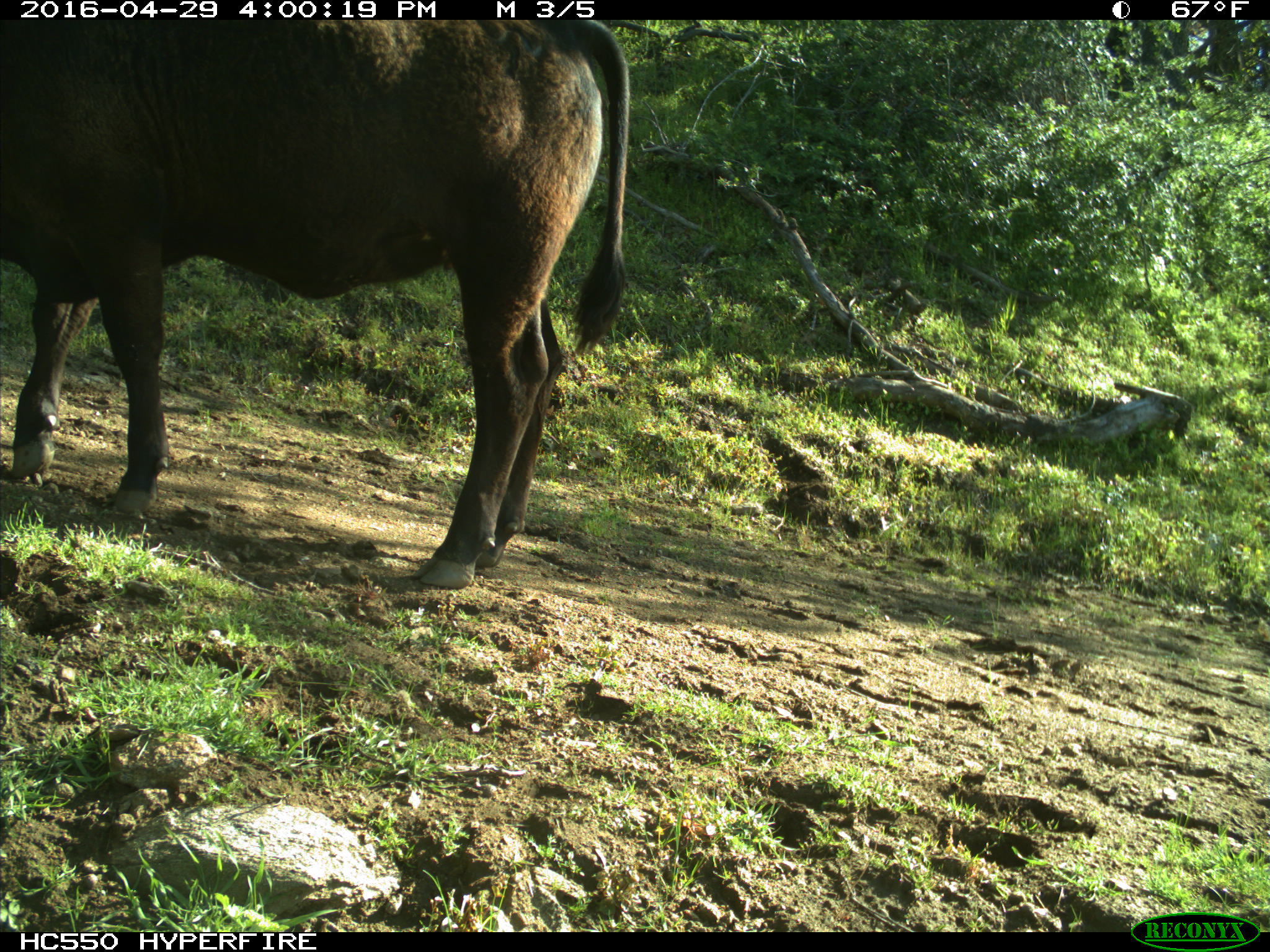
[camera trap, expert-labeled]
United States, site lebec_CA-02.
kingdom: Animalia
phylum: Chordata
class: Mammalia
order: Artiodactyla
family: Bovidae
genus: Bos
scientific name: Bos taurus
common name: domestic cow